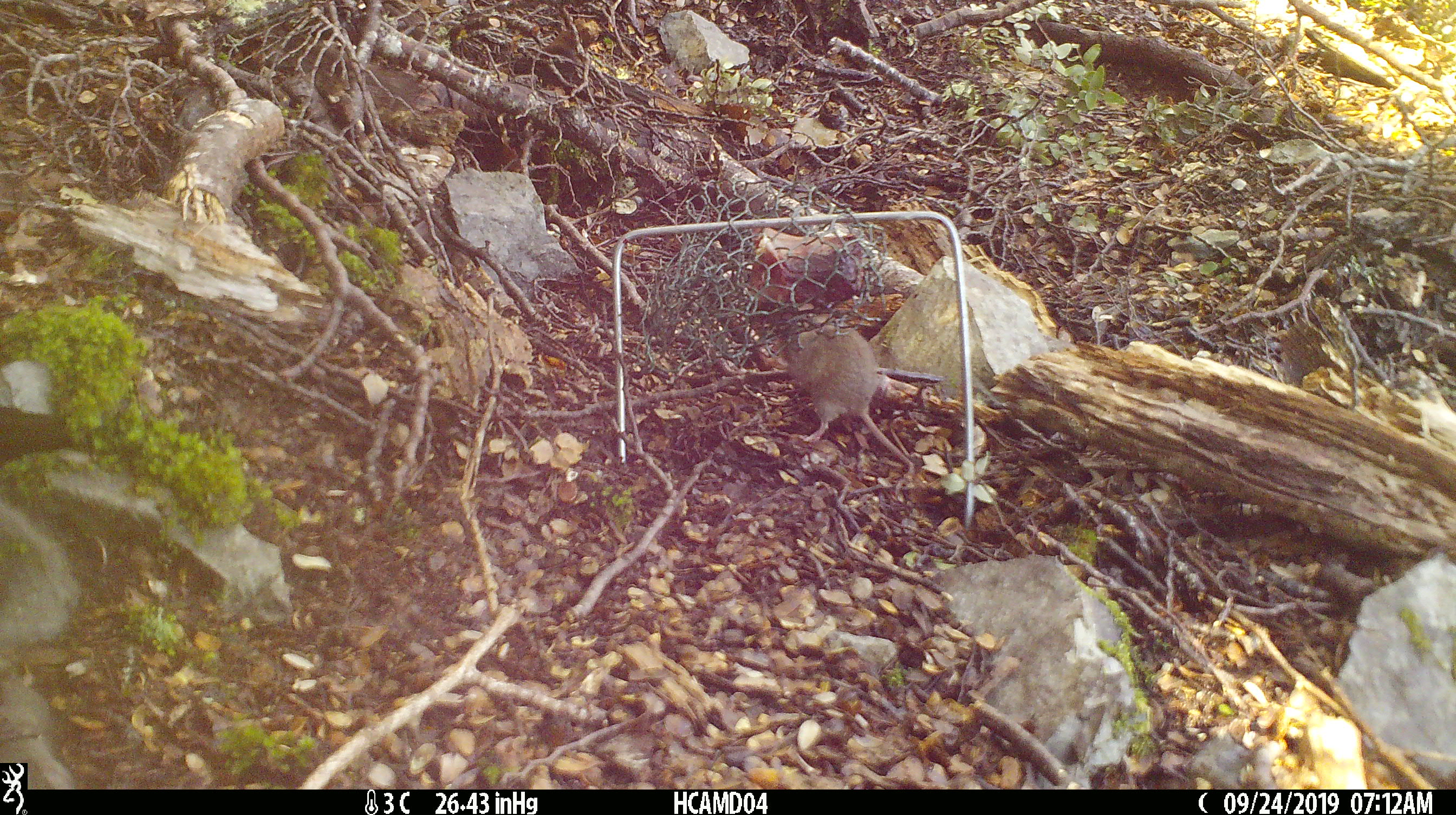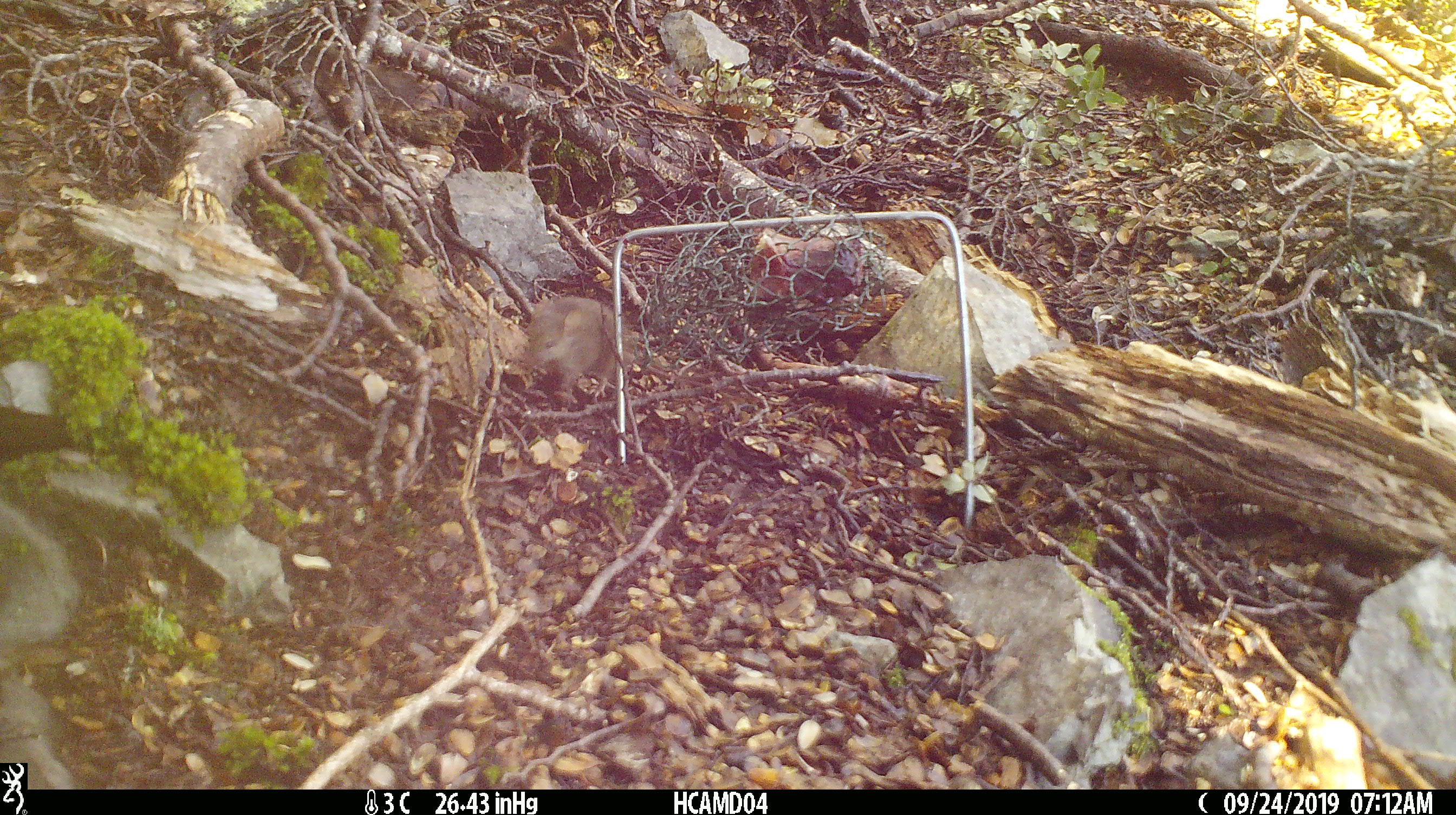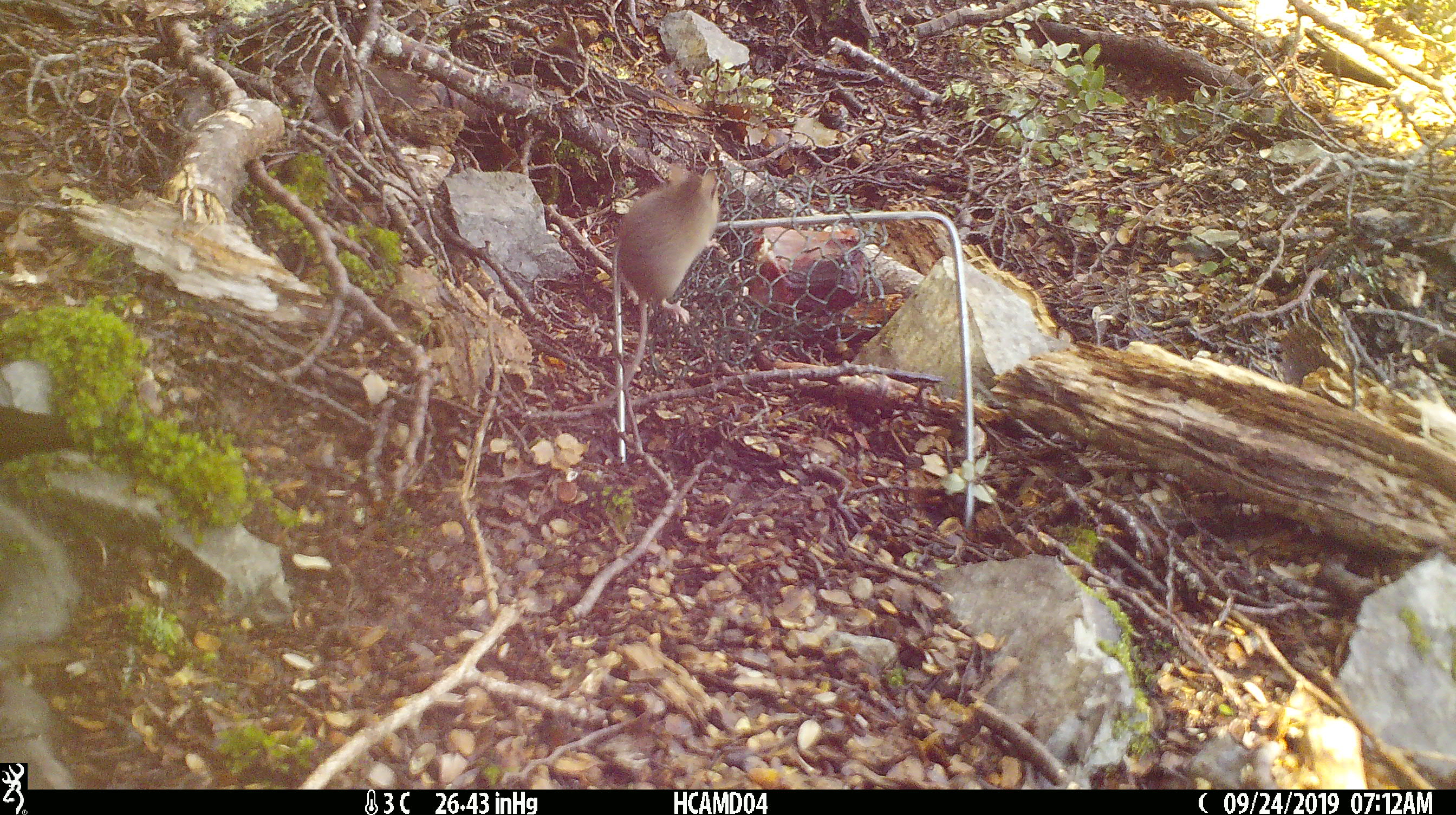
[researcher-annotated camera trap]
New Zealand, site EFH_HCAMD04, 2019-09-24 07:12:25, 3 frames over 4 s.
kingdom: Animalia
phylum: Chordata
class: Mammalia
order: Rodentia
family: Muridae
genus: Mus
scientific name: Mus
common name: mouse